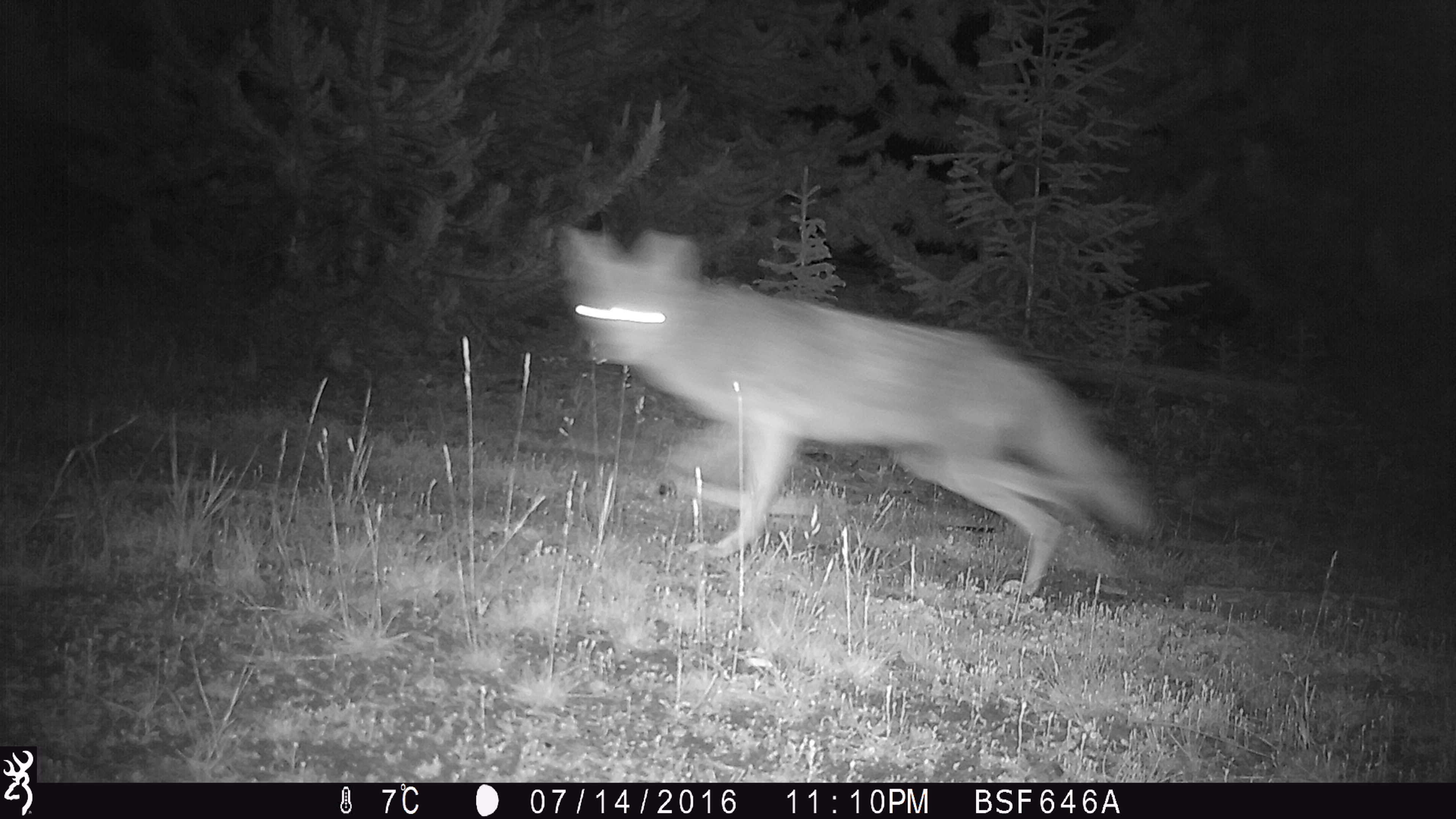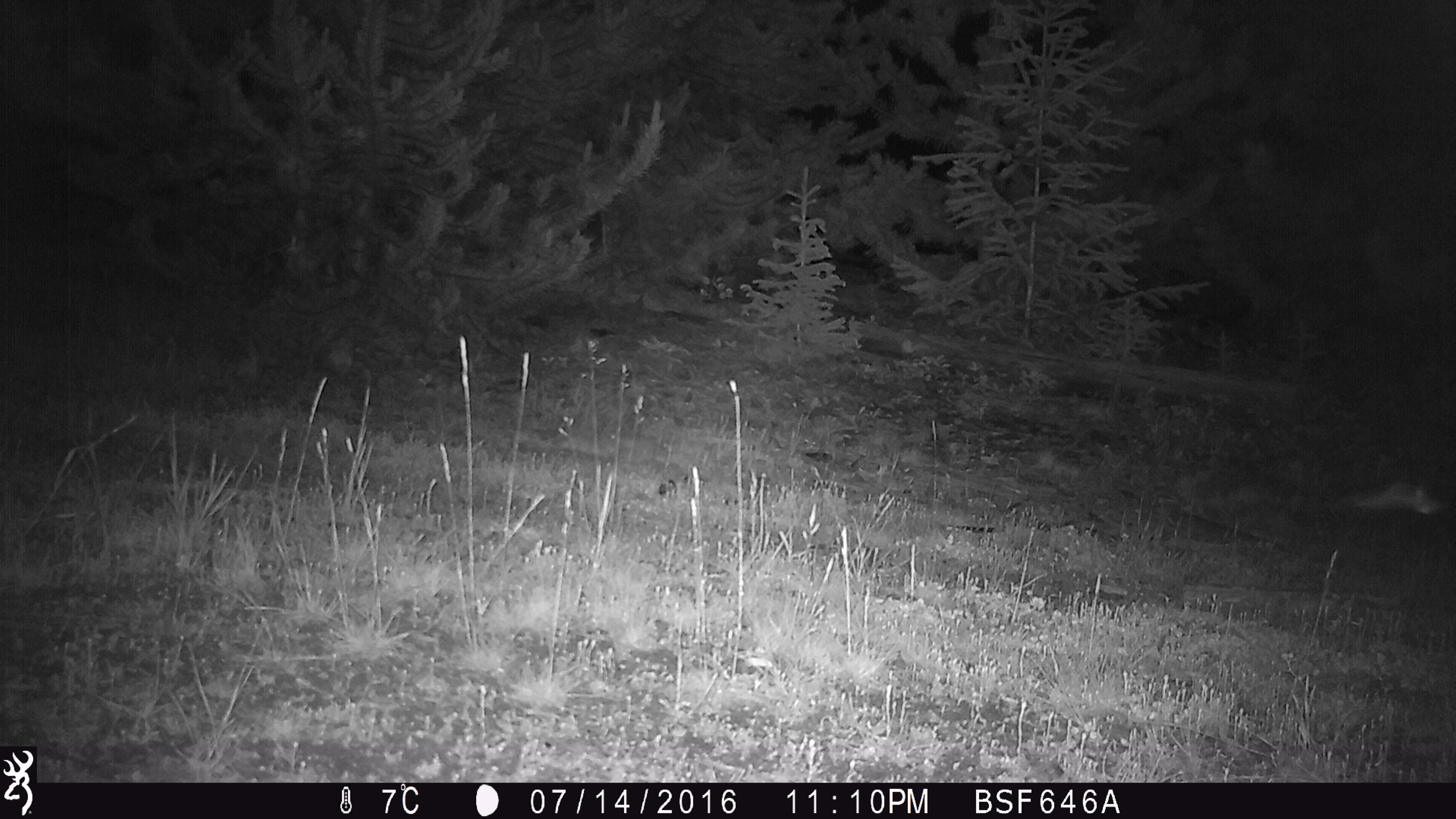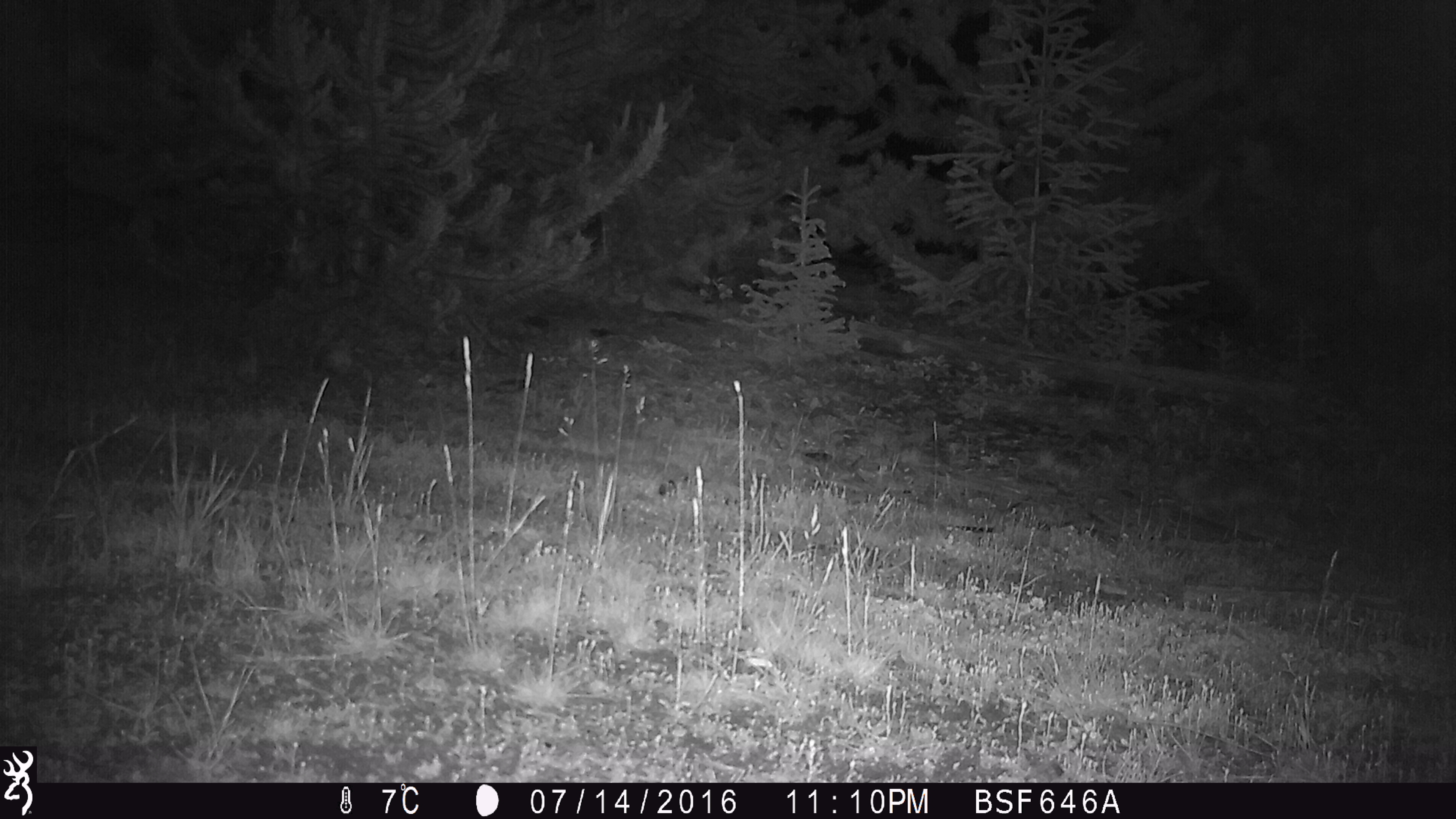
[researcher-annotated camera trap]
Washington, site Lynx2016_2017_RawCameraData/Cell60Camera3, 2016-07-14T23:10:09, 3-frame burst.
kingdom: Animalia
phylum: Chordata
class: Mammalia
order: Carnivora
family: Canidae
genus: Canis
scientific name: Canis latrans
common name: coyote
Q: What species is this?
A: Canis latrans (coyote).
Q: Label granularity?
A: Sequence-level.